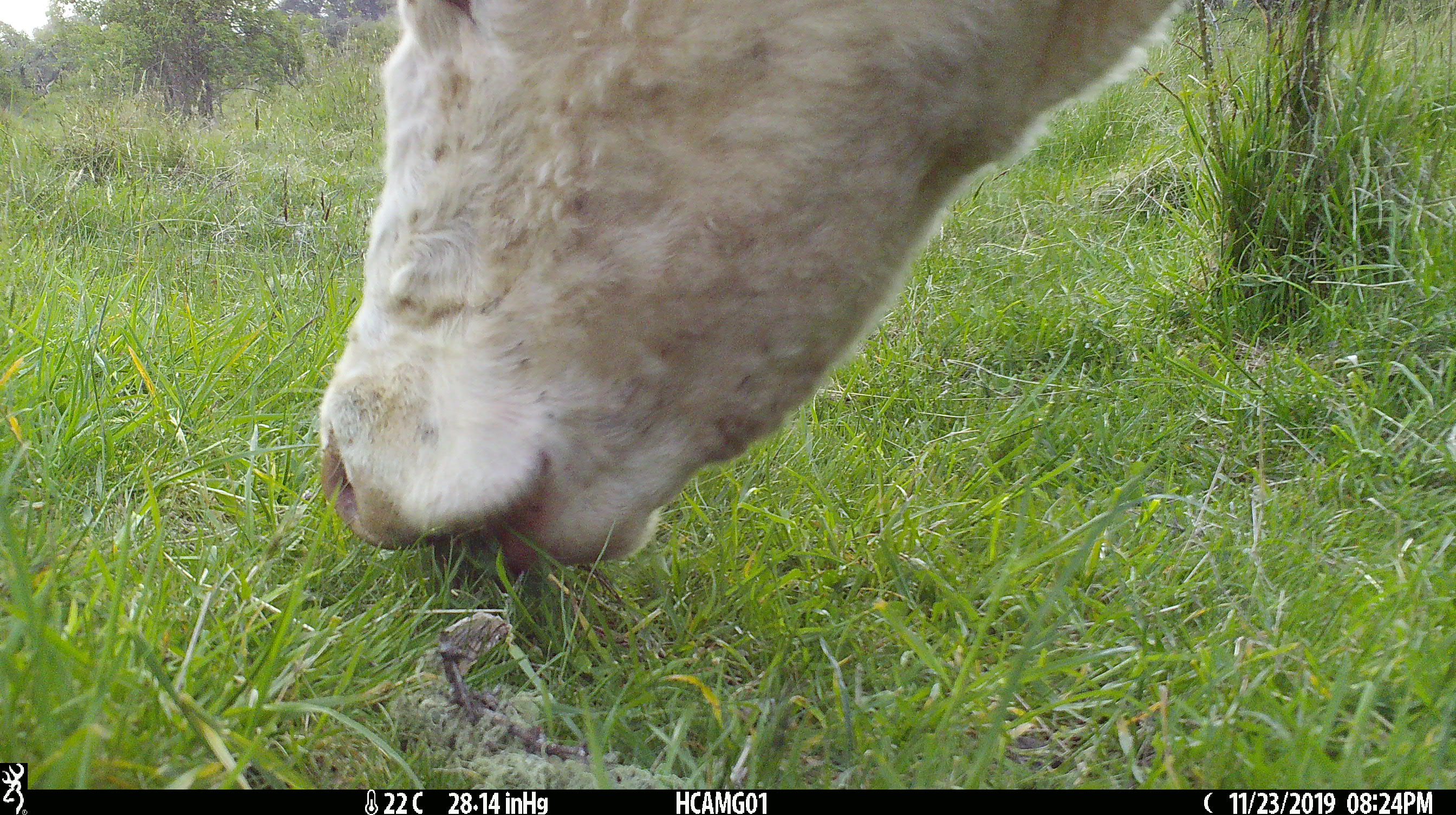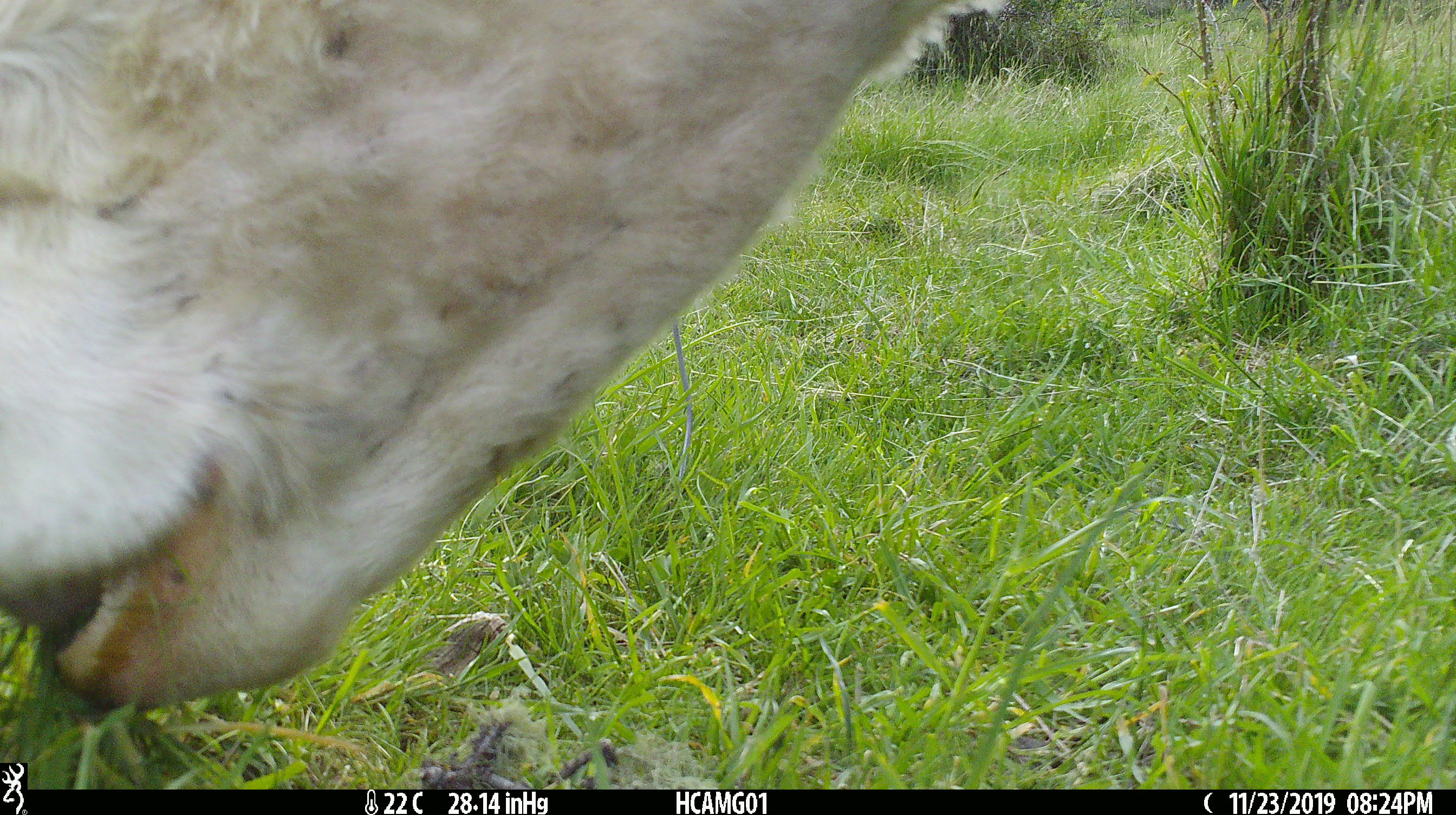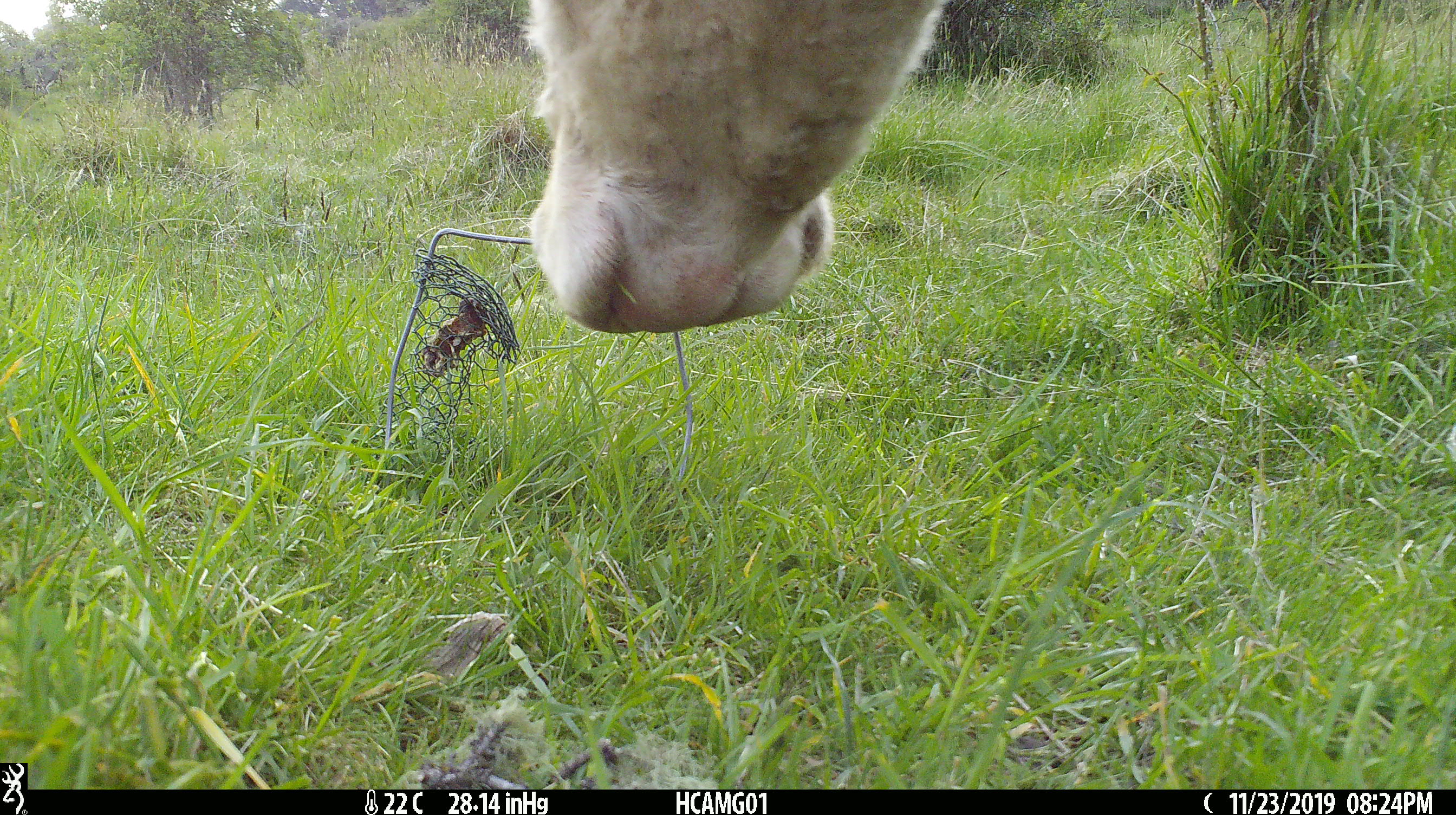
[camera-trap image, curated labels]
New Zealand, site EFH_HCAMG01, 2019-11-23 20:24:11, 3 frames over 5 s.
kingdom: Animalia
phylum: Chordata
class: Mammalia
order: Artiodactyla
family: Bovidae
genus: Bos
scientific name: Bos taurus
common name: domestic cow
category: cow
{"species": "cow (domestic cow) (Bos taurus)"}